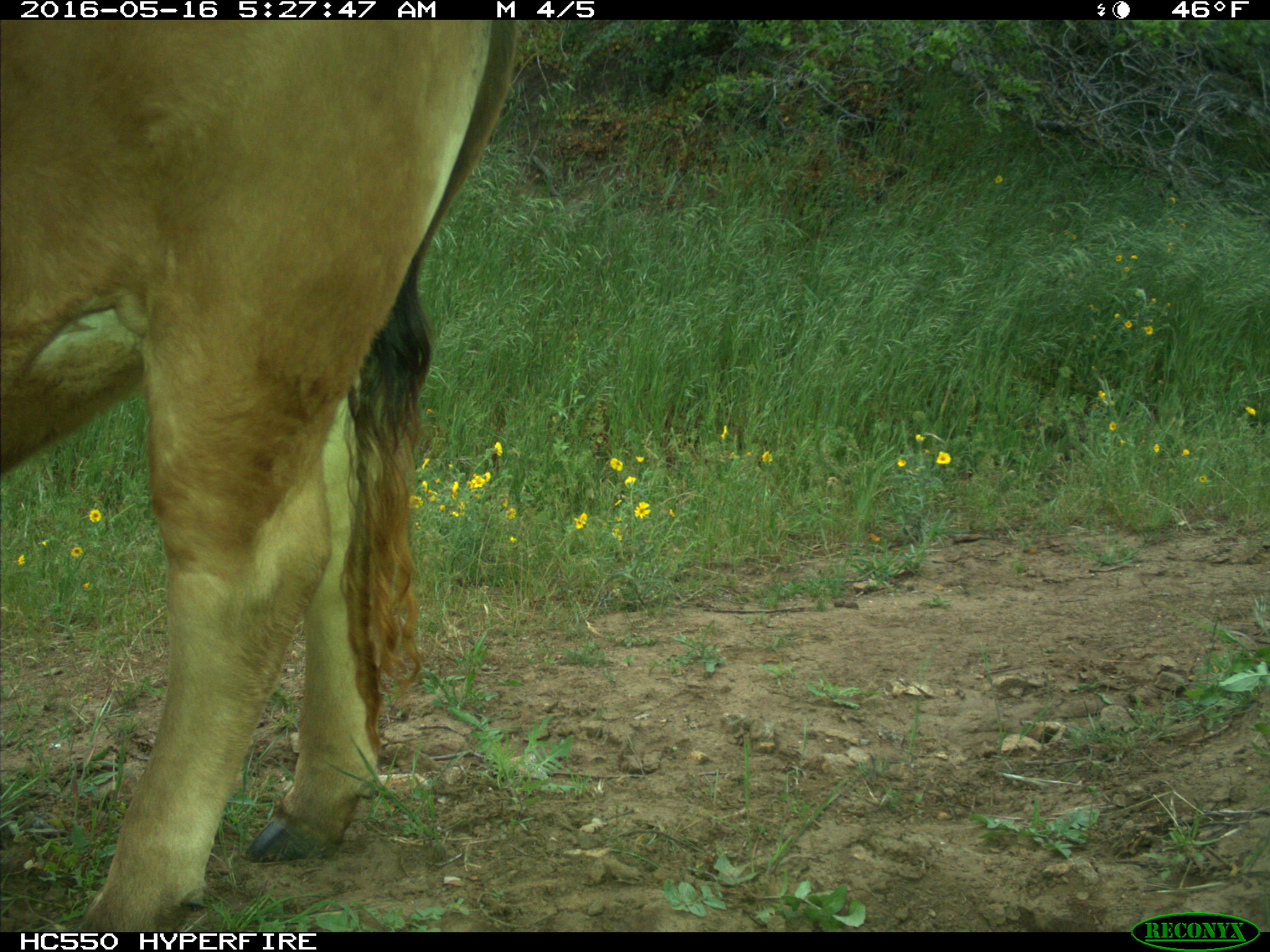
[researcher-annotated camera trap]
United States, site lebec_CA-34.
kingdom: Animalia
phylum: Chordata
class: Mammalia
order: Artiodactyla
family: Bovidae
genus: Bos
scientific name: Bos taurus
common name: domestic cow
Bos taurus (domestic cow).